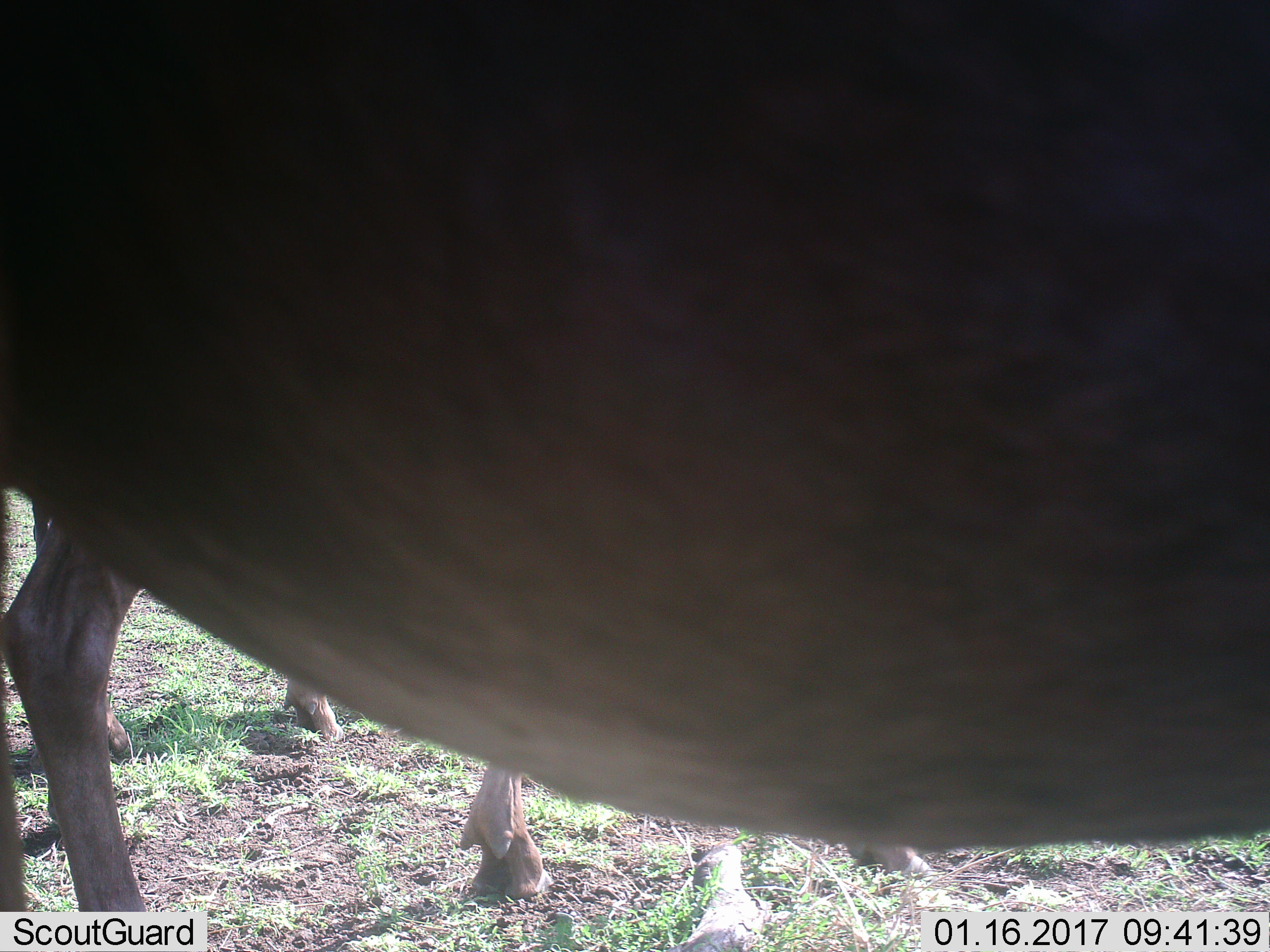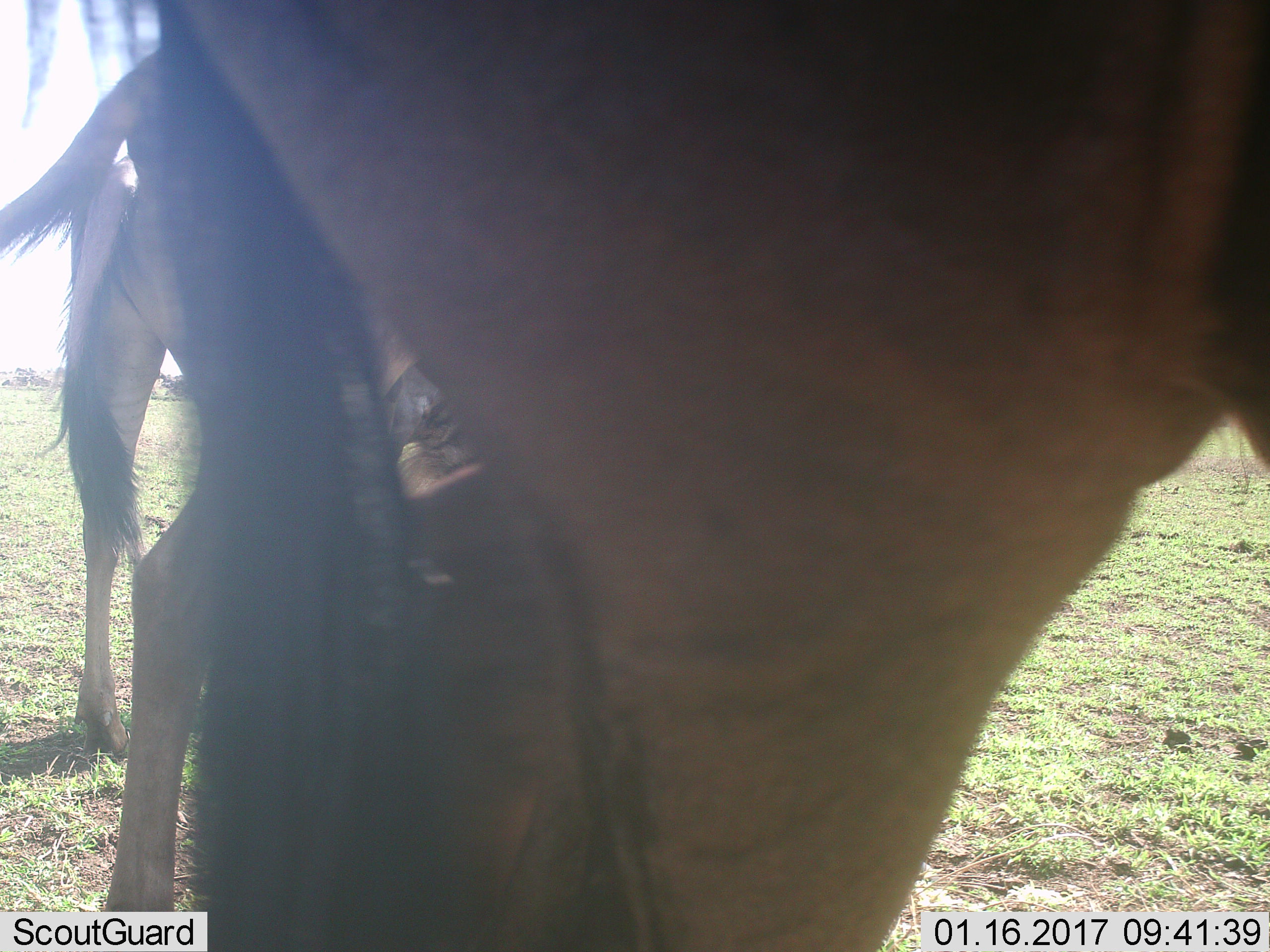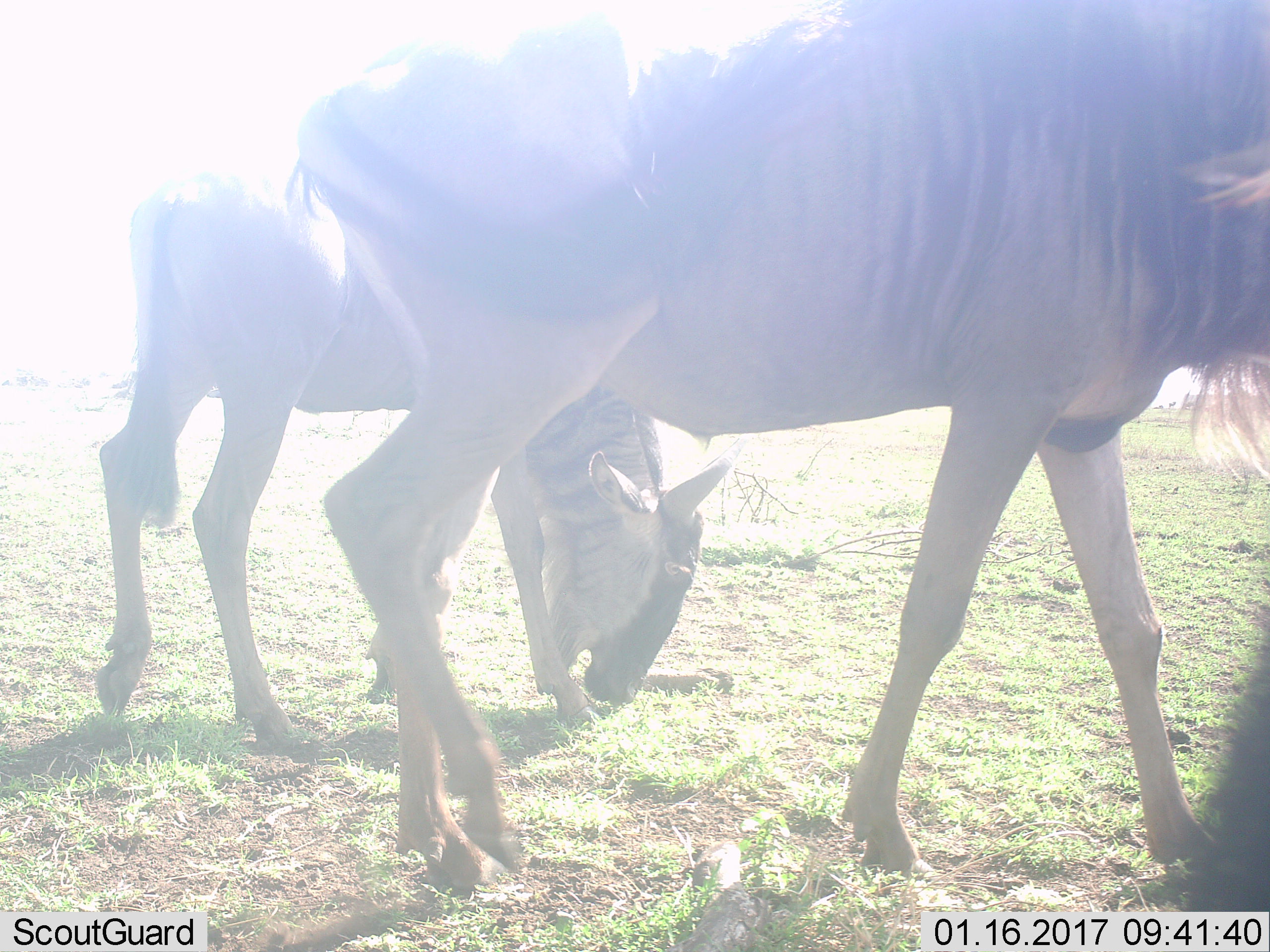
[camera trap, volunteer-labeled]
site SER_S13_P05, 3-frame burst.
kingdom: Animalia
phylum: Chordata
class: Mammalia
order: Artiodactyla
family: Bovidae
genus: Connochaetes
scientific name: Connochaetes taurinus taurinus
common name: blue wildebeest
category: wildebeestblue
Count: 3.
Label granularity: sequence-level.